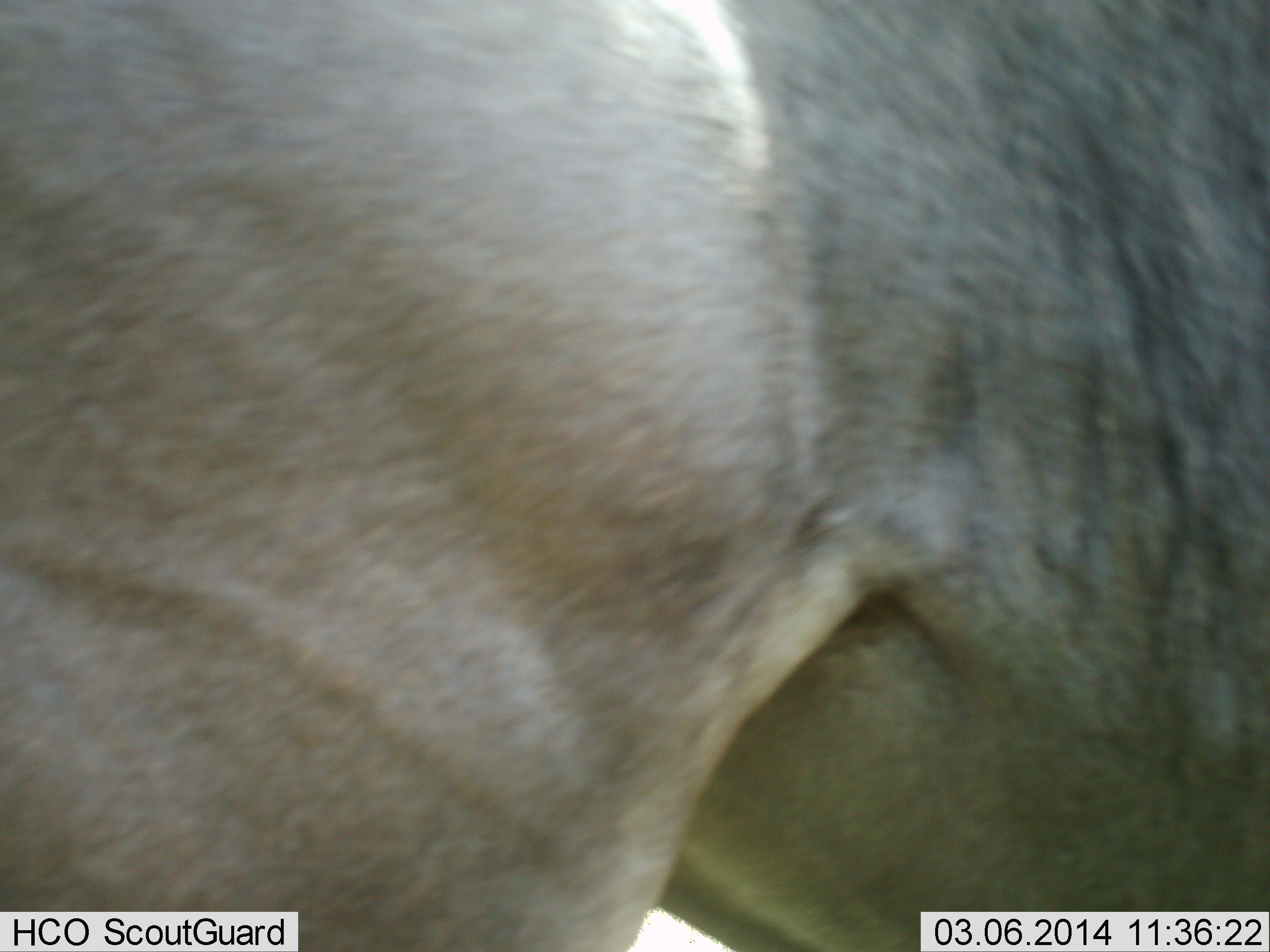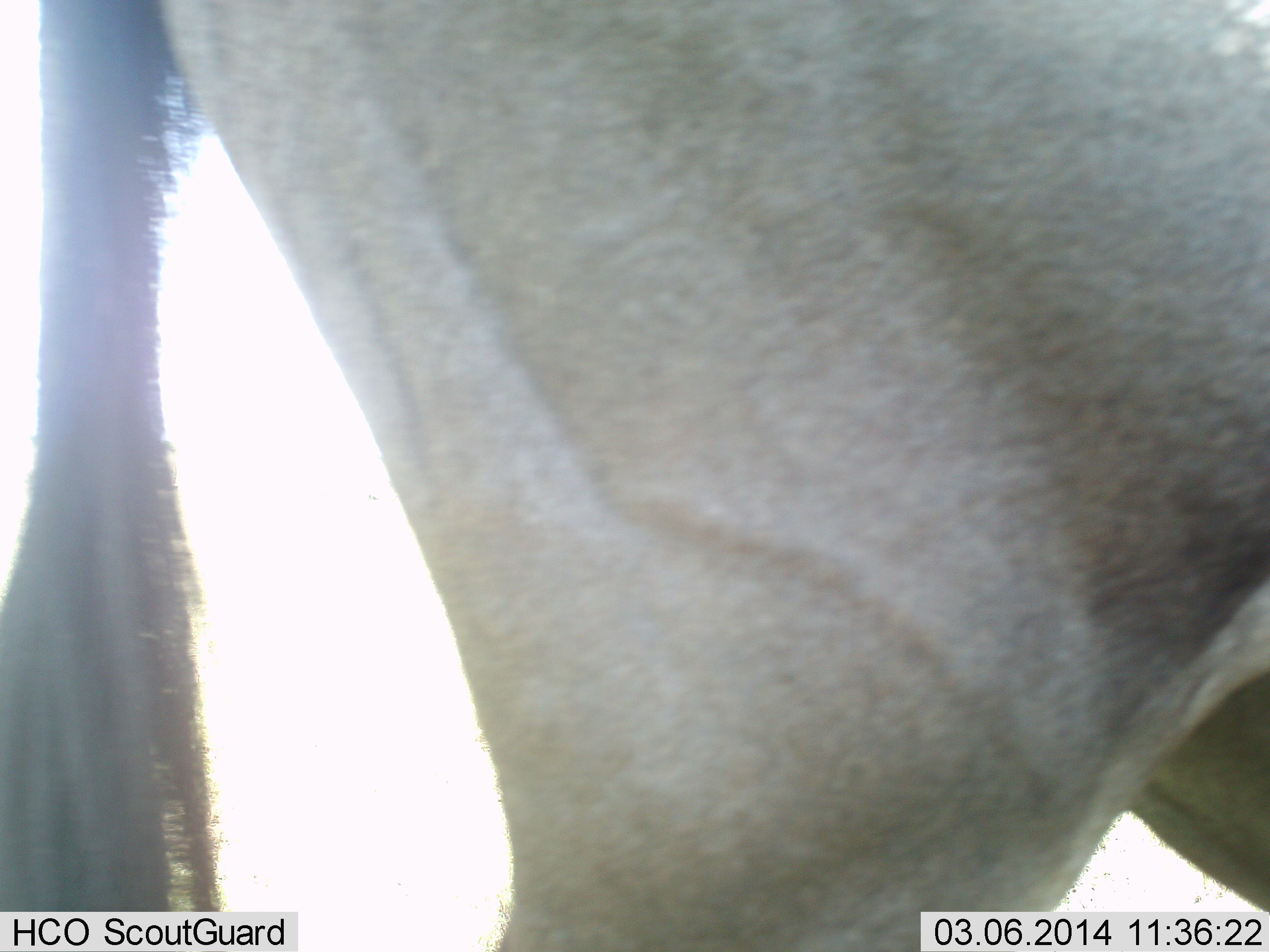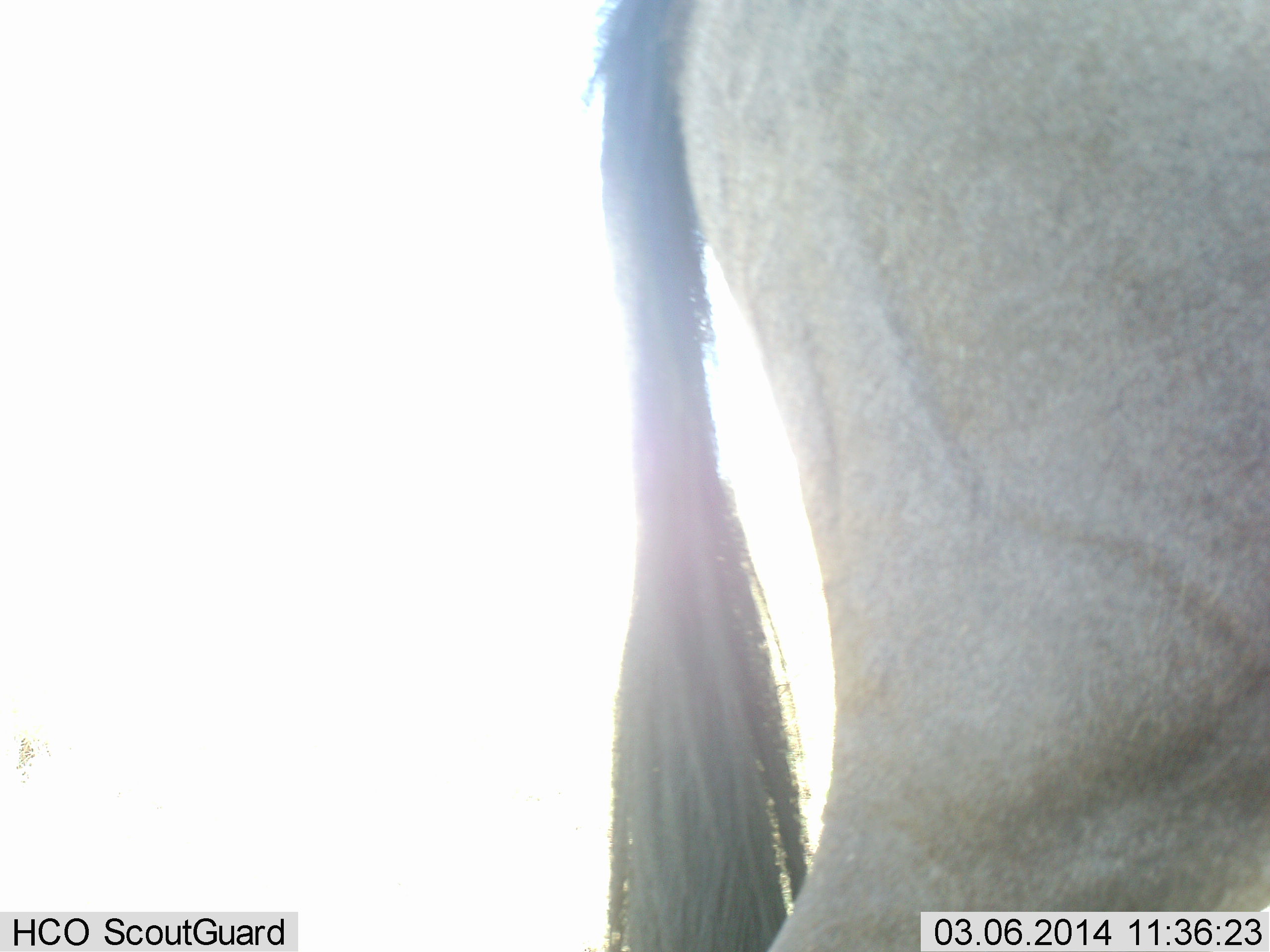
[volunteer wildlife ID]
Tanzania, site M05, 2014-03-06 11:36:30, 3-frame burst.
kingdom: Animalia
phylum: Chordata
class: Mammalia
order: Artiodactyla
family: Bovidae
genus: Connochaetes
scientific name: Connochaetes taurinus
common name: blue wildebeest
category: wildebeest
Wildebeest (blue wildebeest) (Connochaetes taurinus), count 1. Behavior (volunteer vote fractions): standing 25%, resting 0%, moving 75%, interacting 0%. Young present (vote fraction): 0%. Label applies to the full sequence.